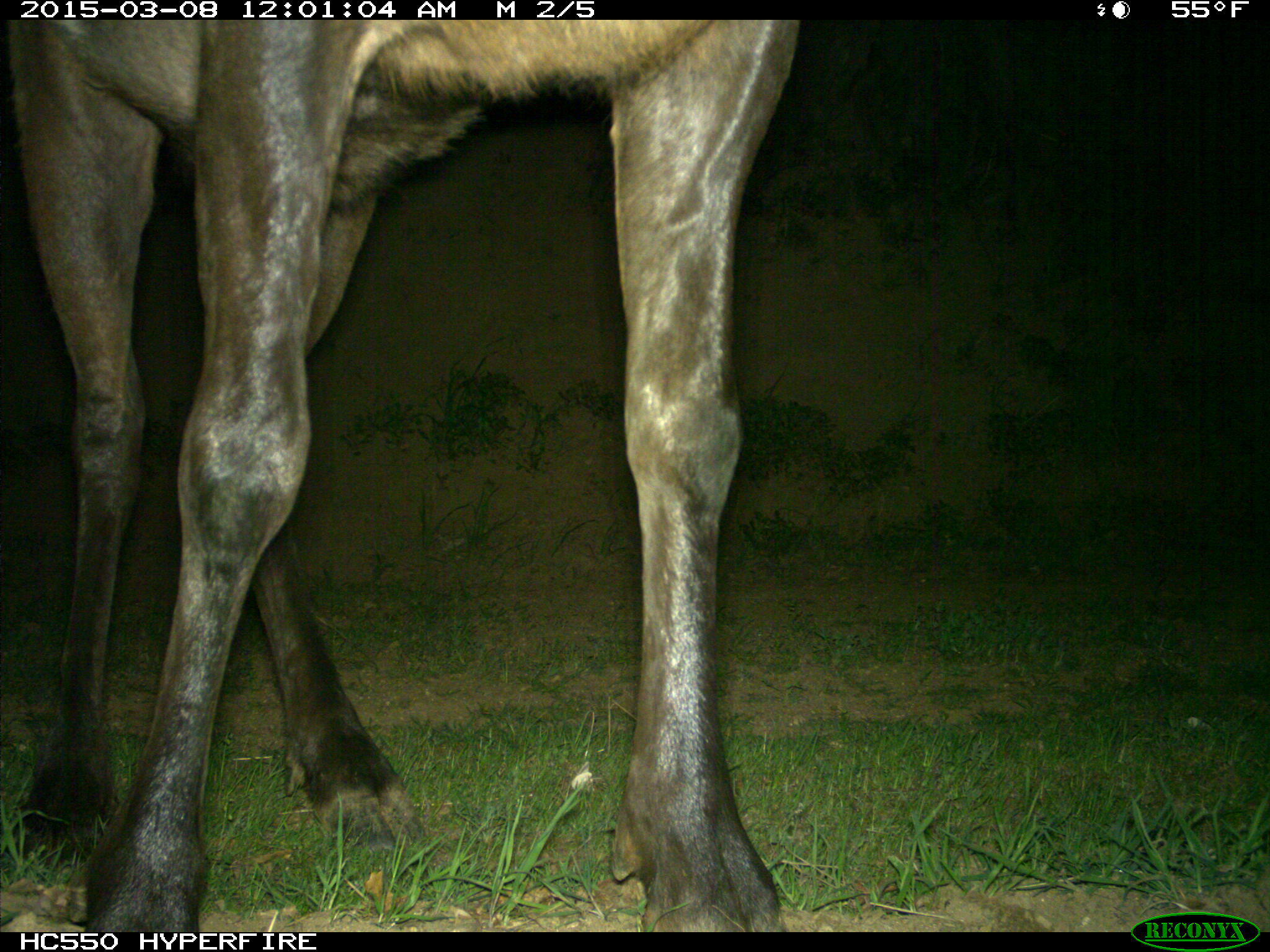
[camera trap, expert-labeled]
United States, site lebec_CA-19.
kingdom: Animalia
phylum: Chordata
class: Mammalia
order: Artiodactyla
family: Cervidae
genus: Cervus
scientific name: Cervus canadensis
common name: elk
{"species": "Cervus canadensis (elk)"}